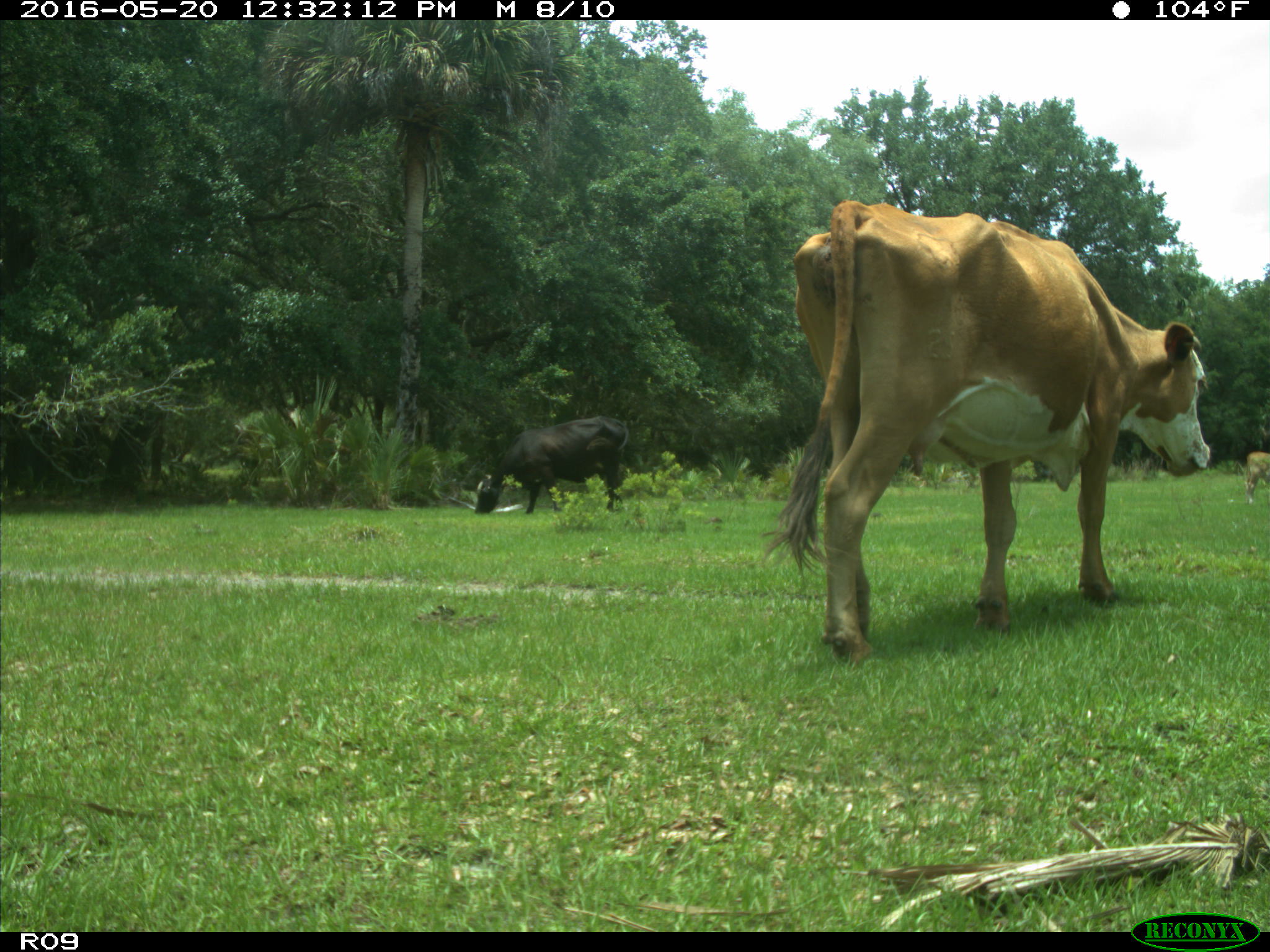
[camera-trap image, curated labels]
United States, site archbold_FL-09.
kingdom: Animalia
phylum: Chordata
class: Mammalia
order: Artiodactyla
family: Bovidae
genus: Bos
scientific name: Bos taurus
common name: domestic cow